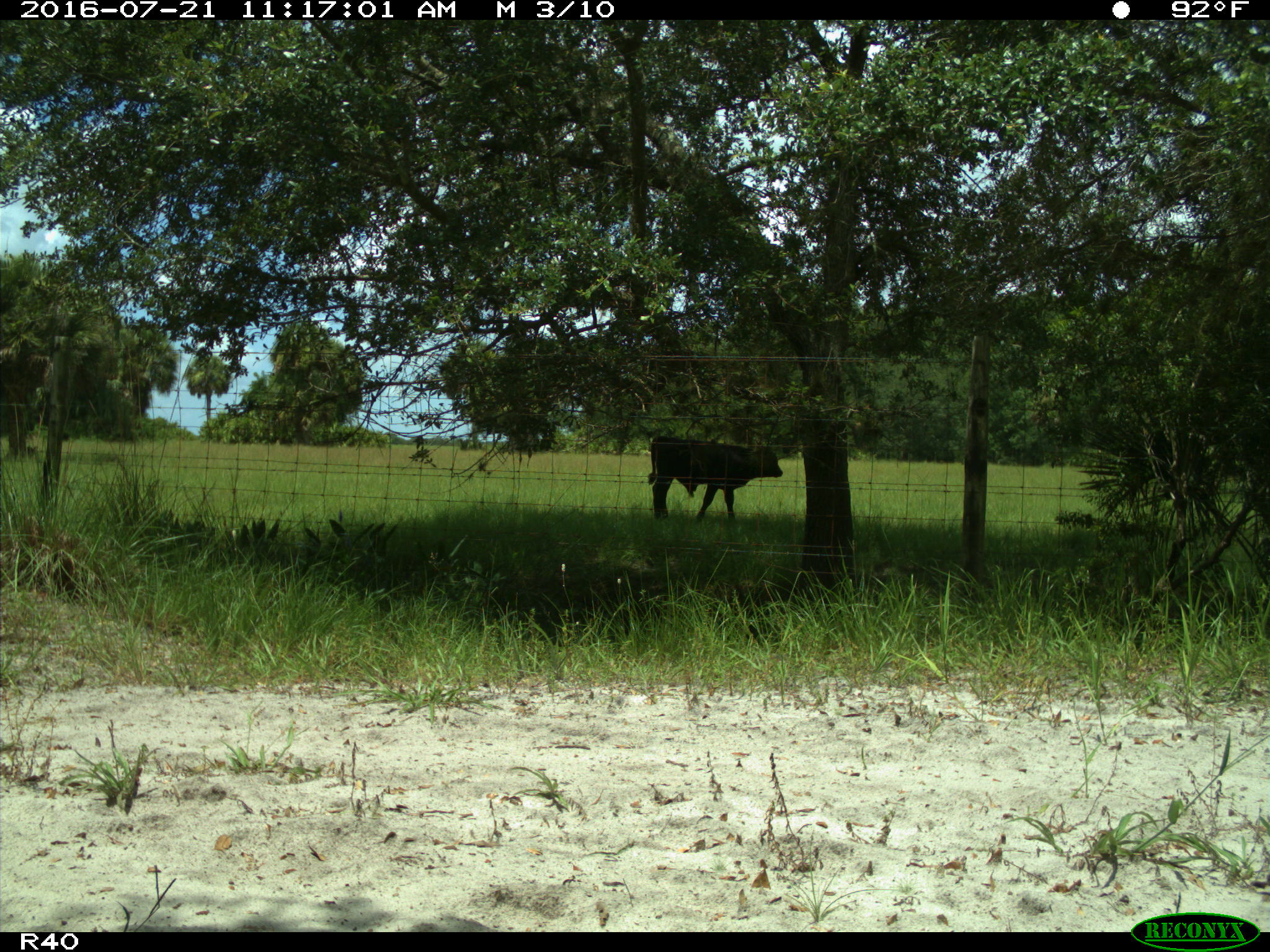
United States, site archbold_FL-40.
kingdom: Animalia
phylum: Chordata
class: Mammalia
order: Artiodactyla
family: Bovidae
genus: Bos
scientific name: Bos taurus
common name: domestic cow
Bos taurus (domestic cow).